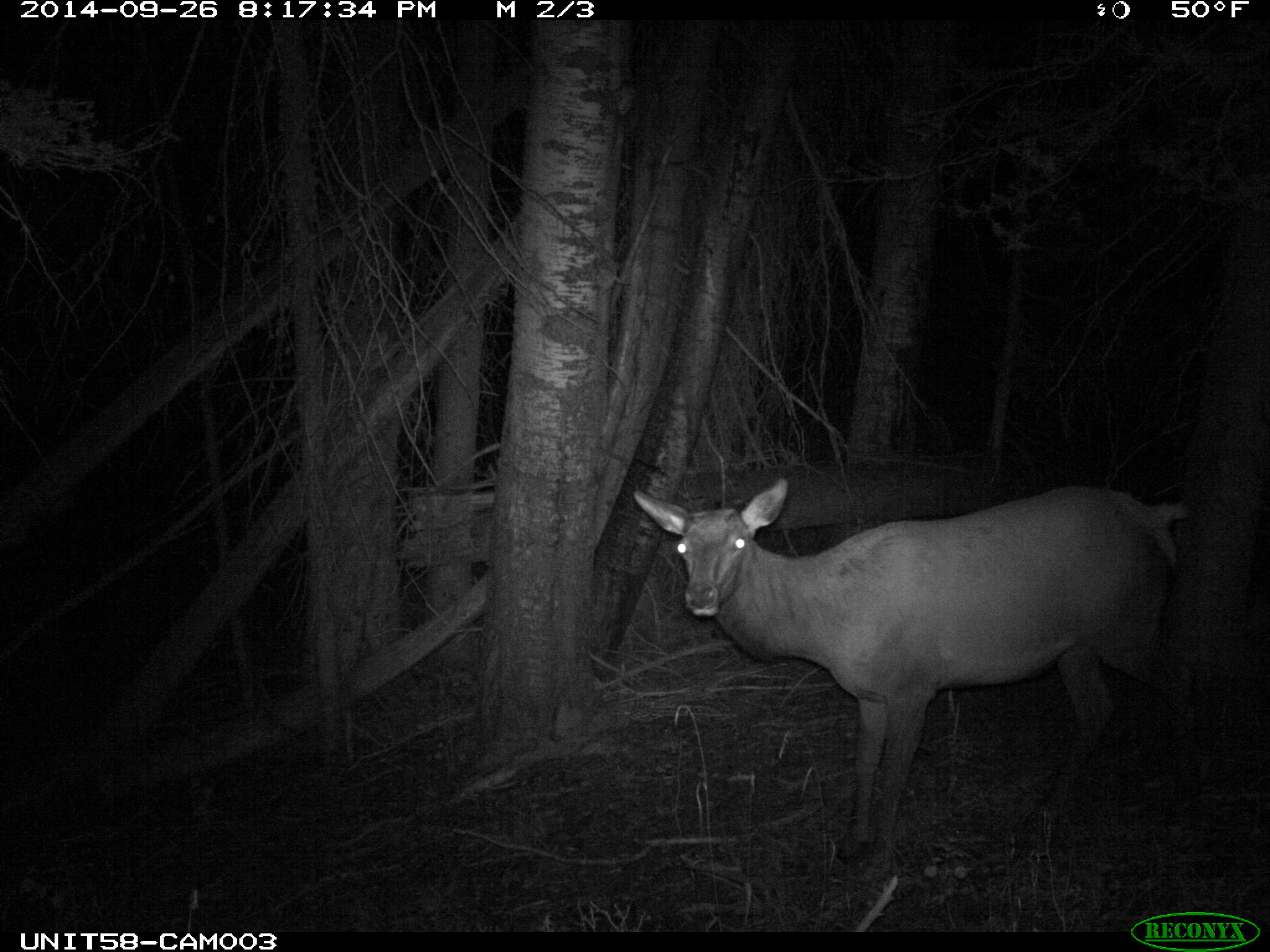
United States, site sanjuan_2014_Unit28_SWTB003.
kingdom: Animalia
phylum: Chordata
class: Mammalia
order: Artiodactyla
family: Cervidae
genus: Cervus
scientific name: Cervus elaphus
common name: red deer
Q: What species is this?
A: Cervus elaphus (red deer).